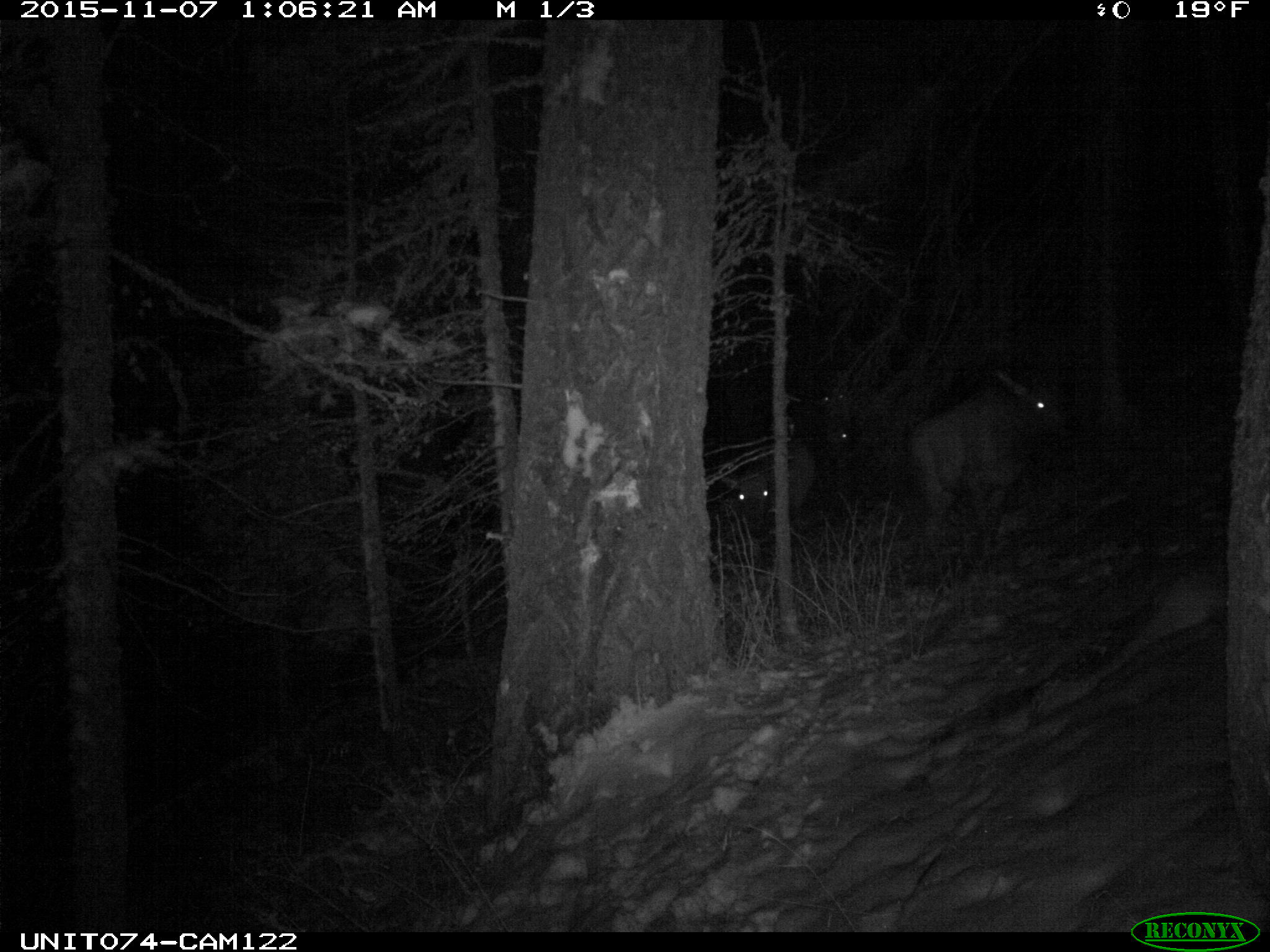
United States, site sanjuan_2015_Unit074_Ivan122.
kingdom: Animalia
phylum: Chordata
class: Mammalia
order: Artiodactyla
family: Cervidae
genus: Cervus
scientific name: Cervus elaphus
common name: red deer